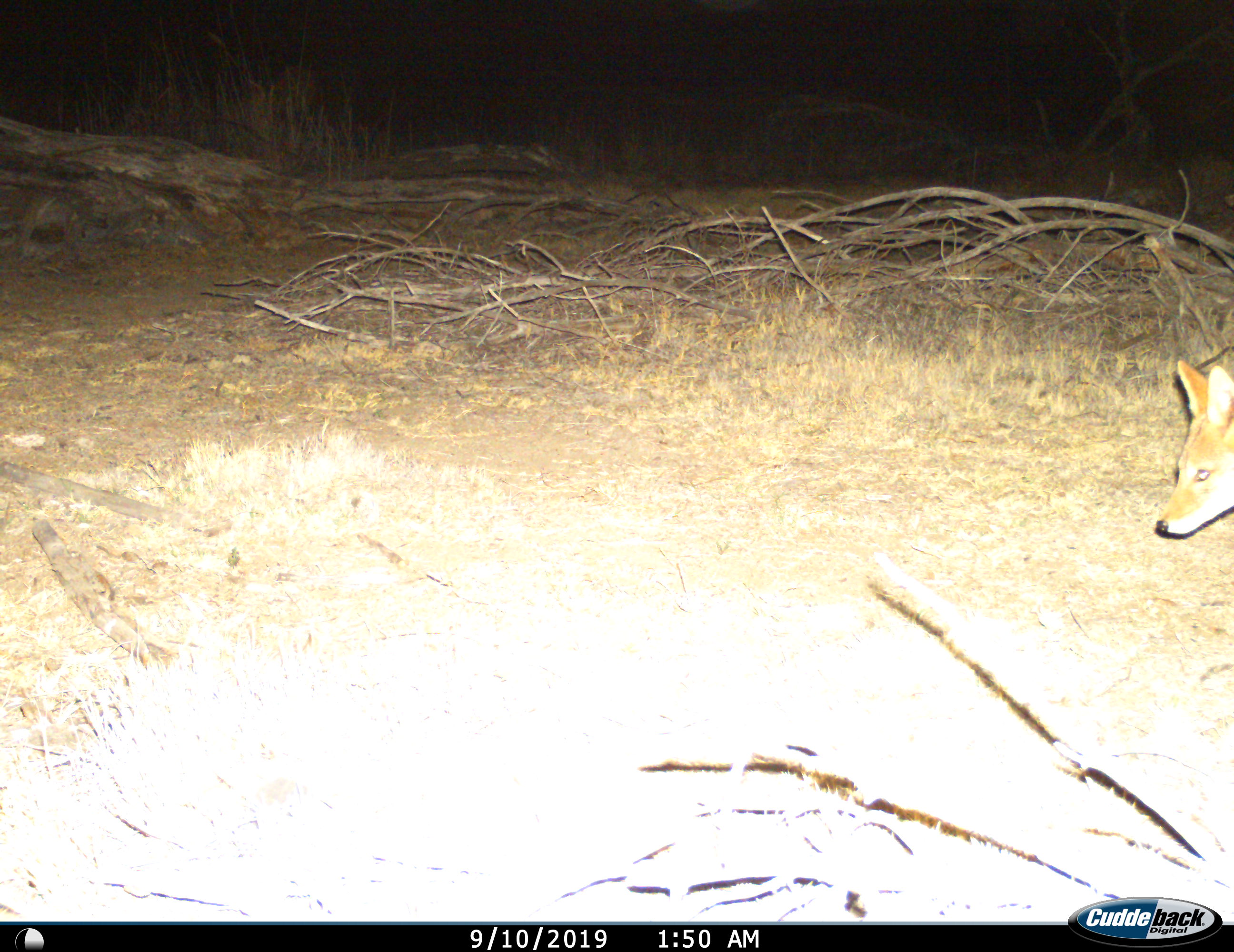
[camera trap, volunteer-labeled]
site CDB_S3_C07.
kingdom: Animalia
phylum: Chordata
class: Mammalia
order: Carnivora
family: Canidae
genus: Lupulella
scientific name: Lupulella mesomelas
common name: black-backed jackal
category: jackalblackbacked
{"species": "jackalblackbacked (black-backed jackal) (Lupulella mesomelas)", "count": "1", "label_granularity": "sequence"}